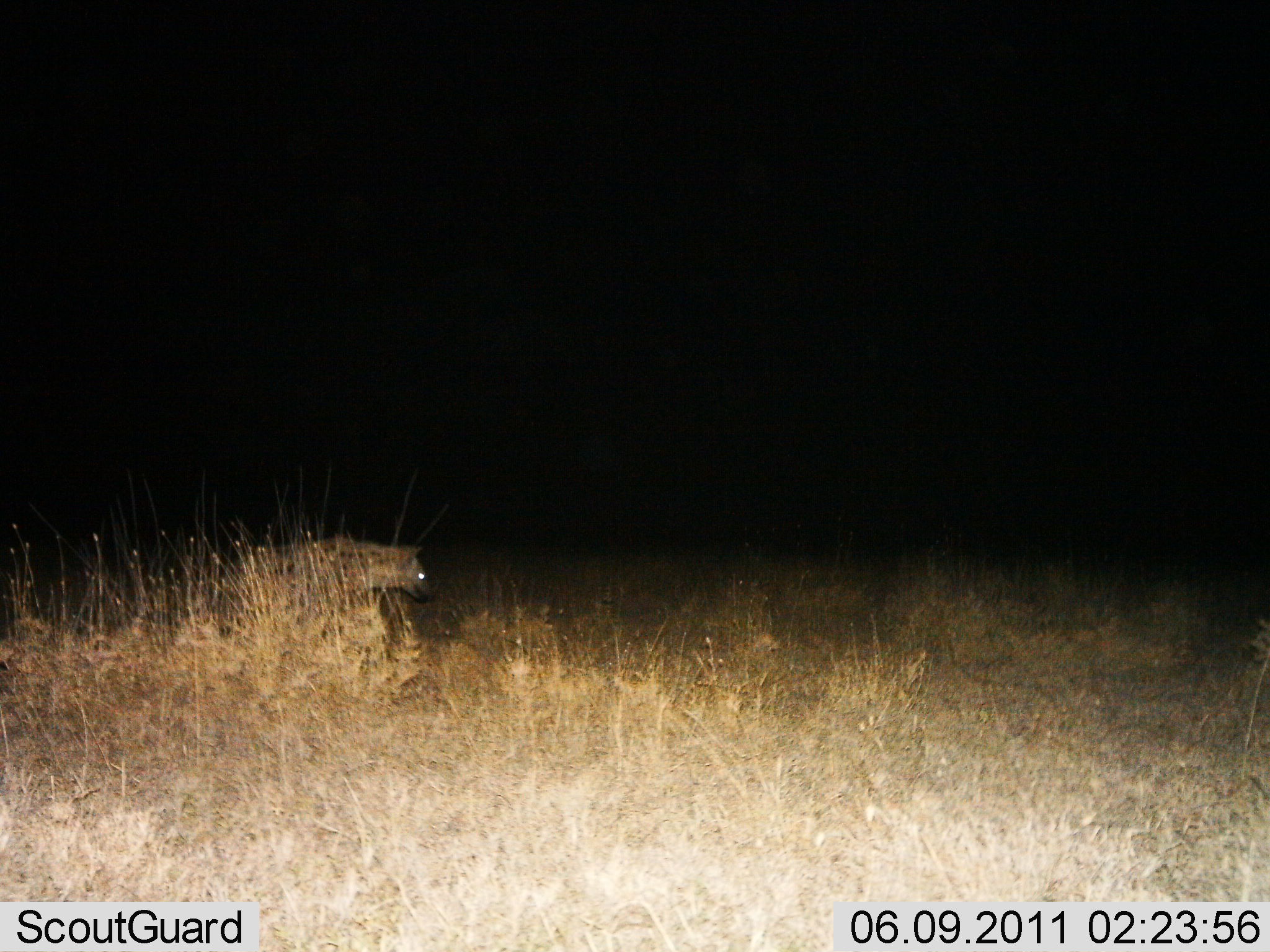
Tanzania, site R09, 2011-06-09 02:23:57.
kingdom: Animalia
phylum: Chordata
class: Mammalia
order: Carnivora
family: Hyaenidae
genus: Crocuta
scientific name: Crocuta crocuta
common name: spotted hyena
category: hyenaspotted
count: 1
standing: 33%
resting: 0%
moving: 67%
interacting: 0%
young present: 0%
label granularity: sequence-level